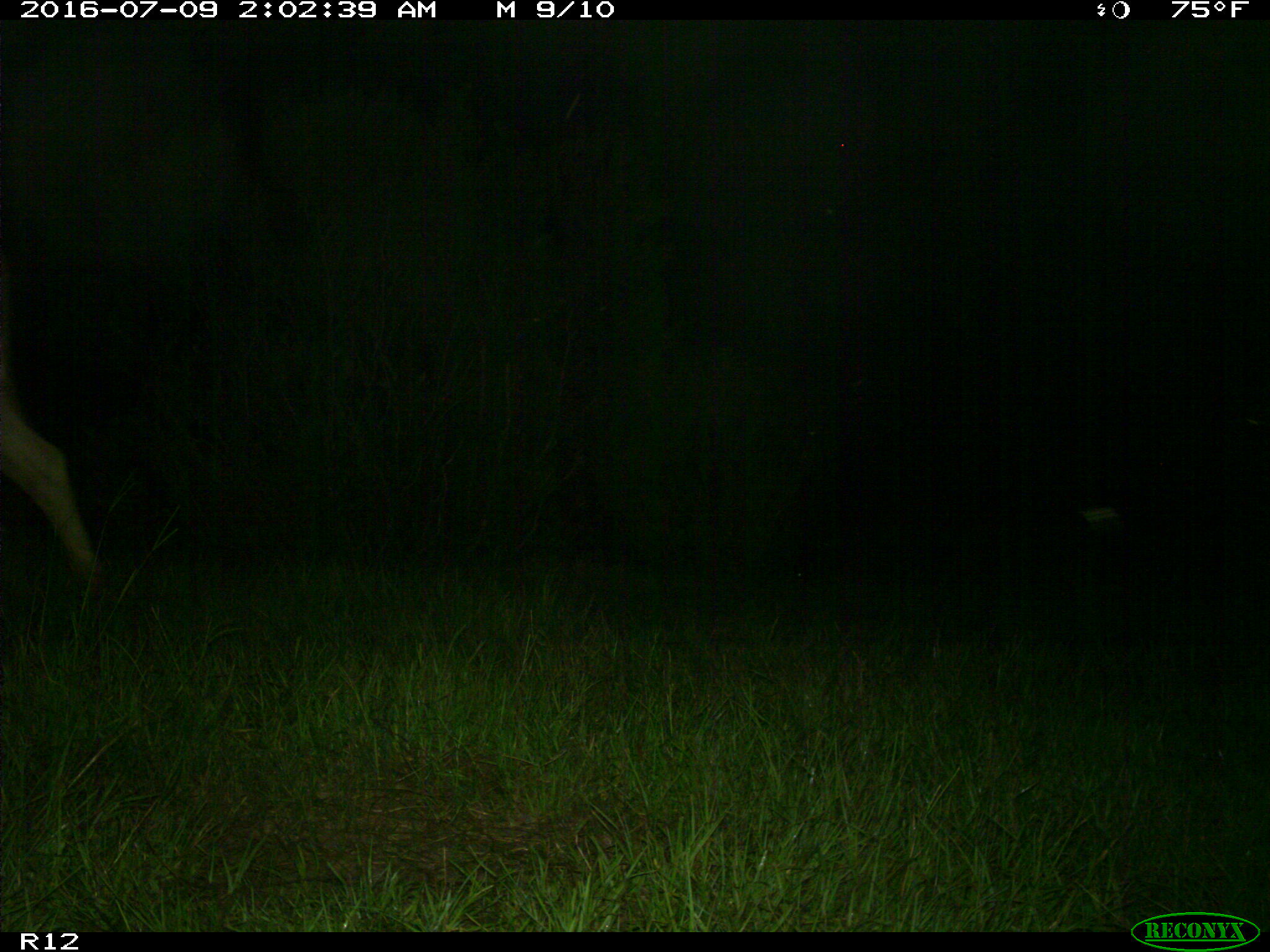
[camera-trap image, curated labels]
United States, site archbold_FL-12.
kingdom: Animalia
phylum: Chordata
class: Mammalia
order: Artiodactyla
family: Bovidae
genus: Bos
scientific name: Bos taurus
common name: domestic cow